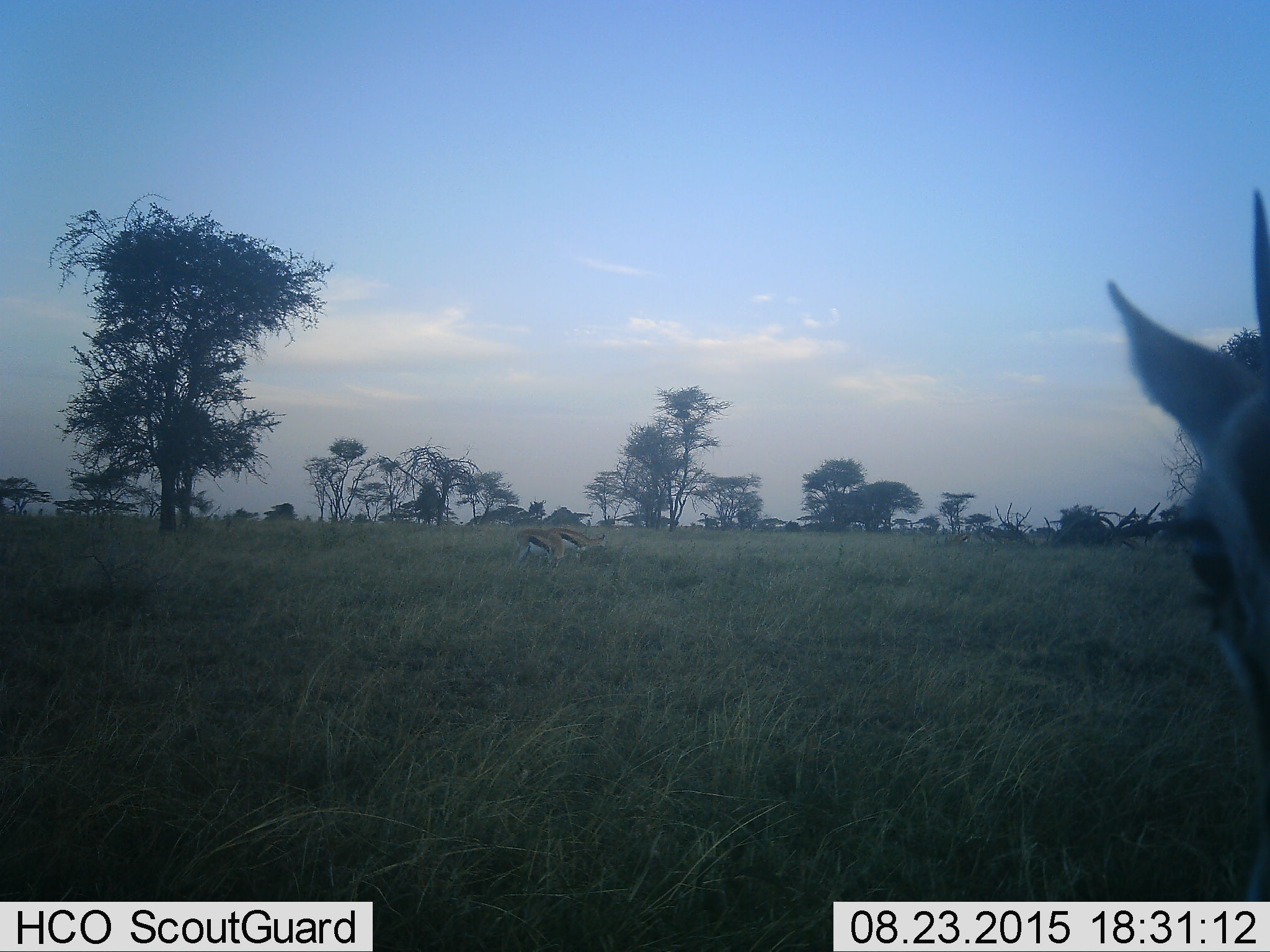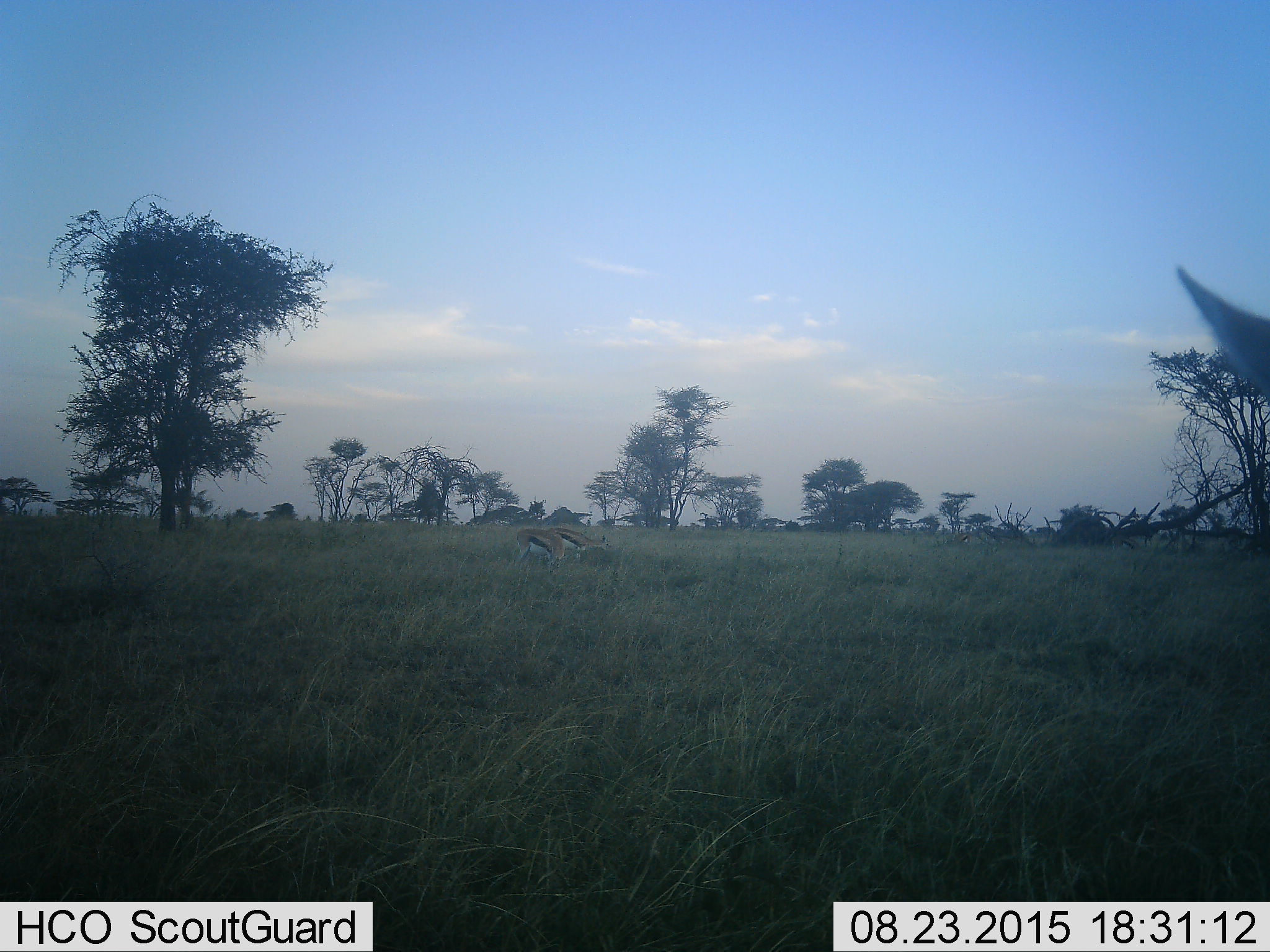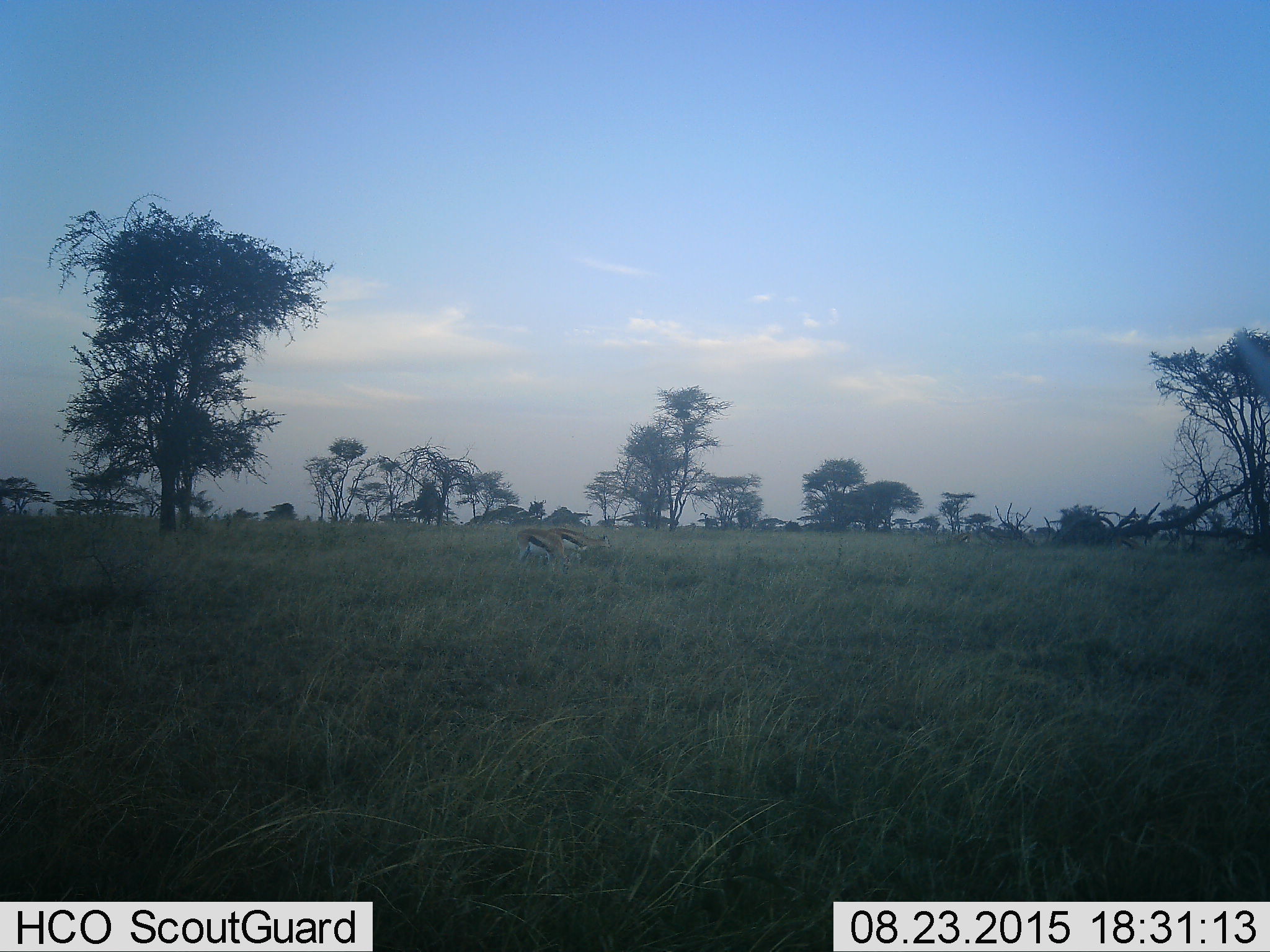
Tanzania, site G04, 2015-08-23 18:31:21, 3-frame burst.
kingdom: Animalia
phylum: Chordata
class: Mammalia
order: Artiodactyla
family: Bovidae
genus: Eudorcas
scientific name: Eudorcas thomsonii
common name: thomson's gazelle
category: gazellethomsons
Gazellethomsons (thomson's gazelle) (Eudorcas thomsonii), count 3. Behavior (volunteer vote fractions): standing 53%, resting 0%, moving 29%, interacting 0%. Young present (vote fraction): 0%. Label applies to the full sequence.